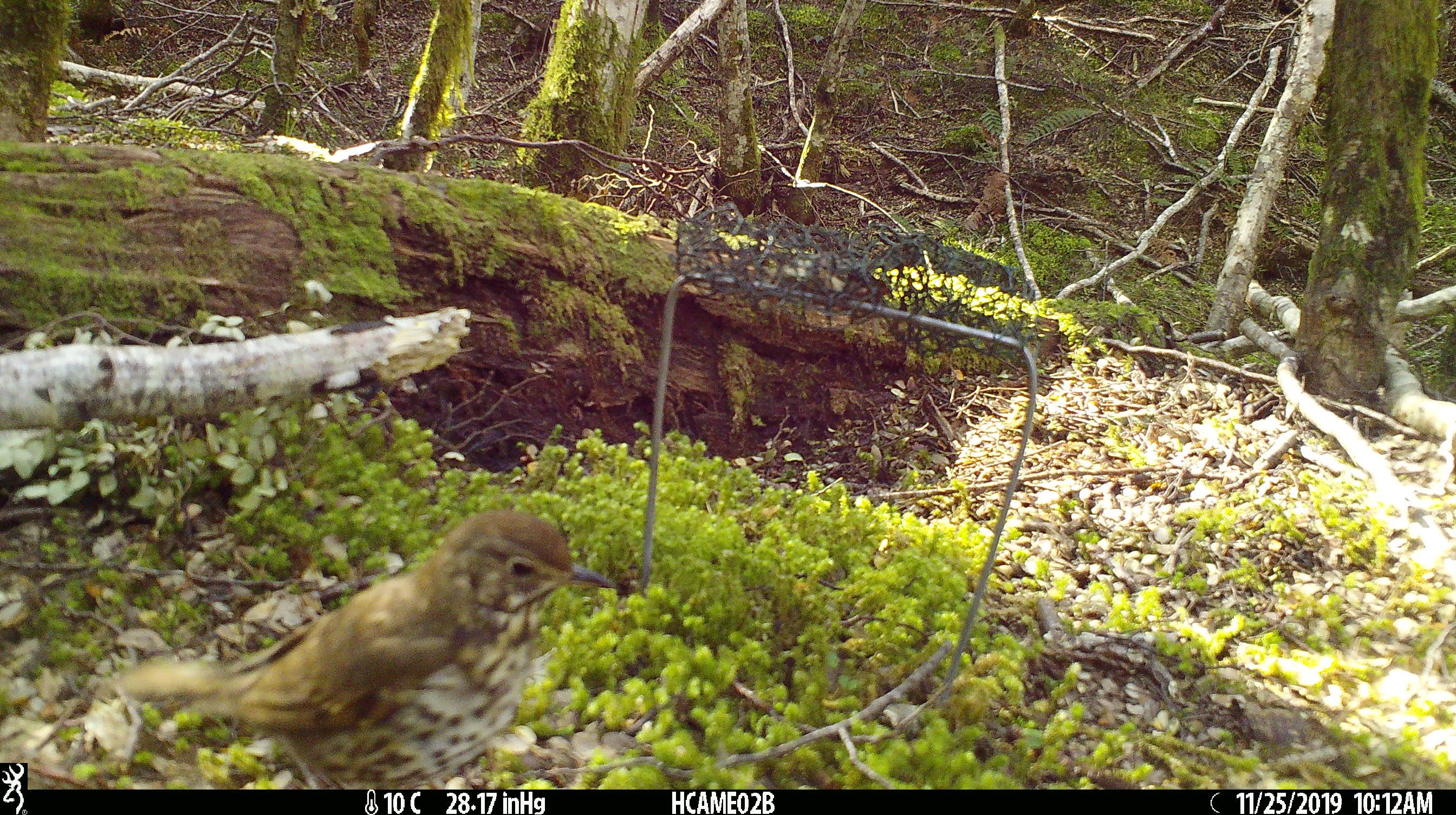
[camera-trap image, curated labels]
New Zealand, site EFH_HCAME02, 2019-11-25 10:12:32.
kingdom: Animalia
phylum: Chordata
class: Aves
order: Passeriformes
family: Turdidae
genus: Turdus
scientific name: Turdus philomelos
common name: song thrush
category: thrush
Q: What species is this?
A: Thrush (song thrush) (Turdus philomelos).